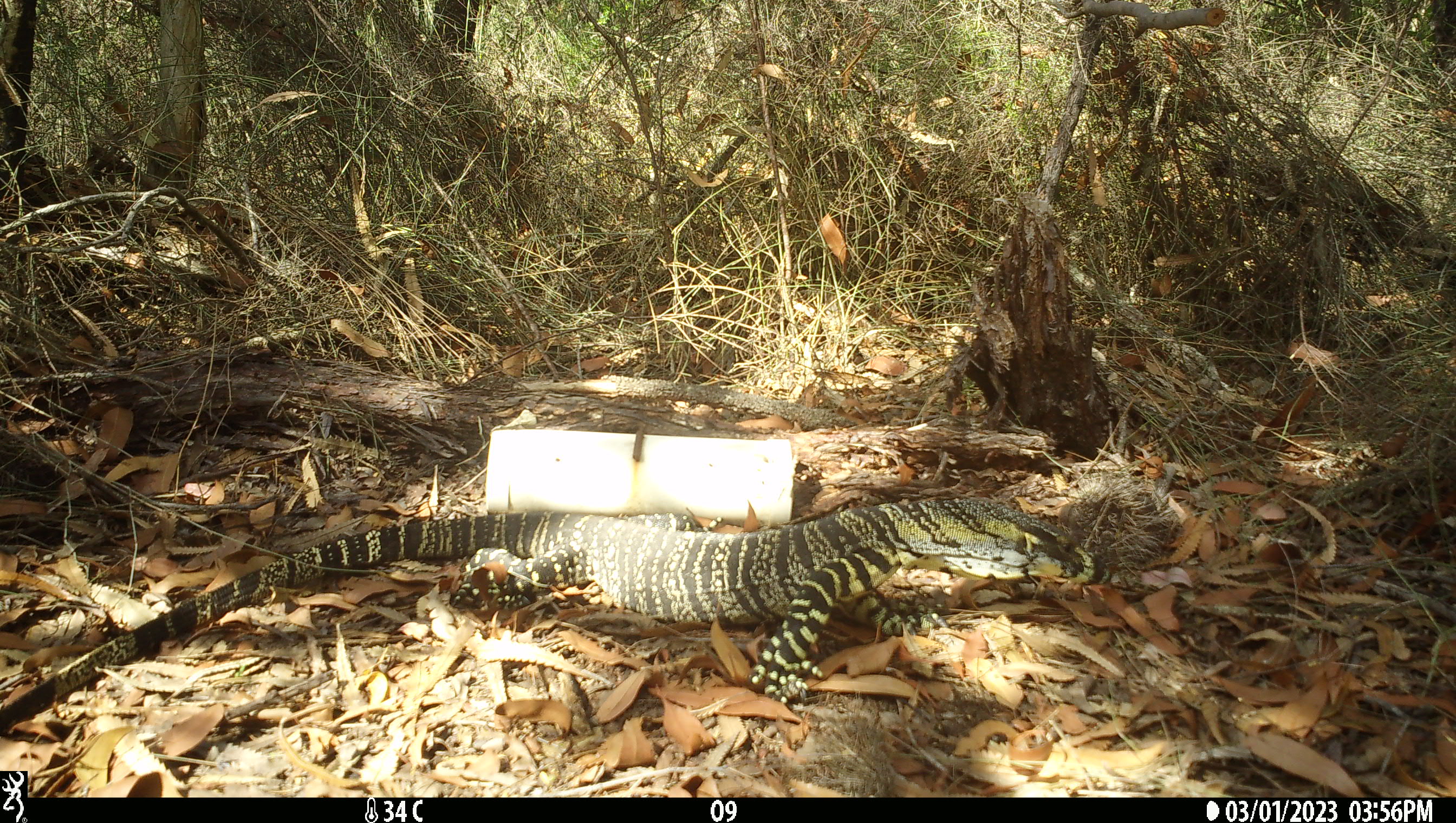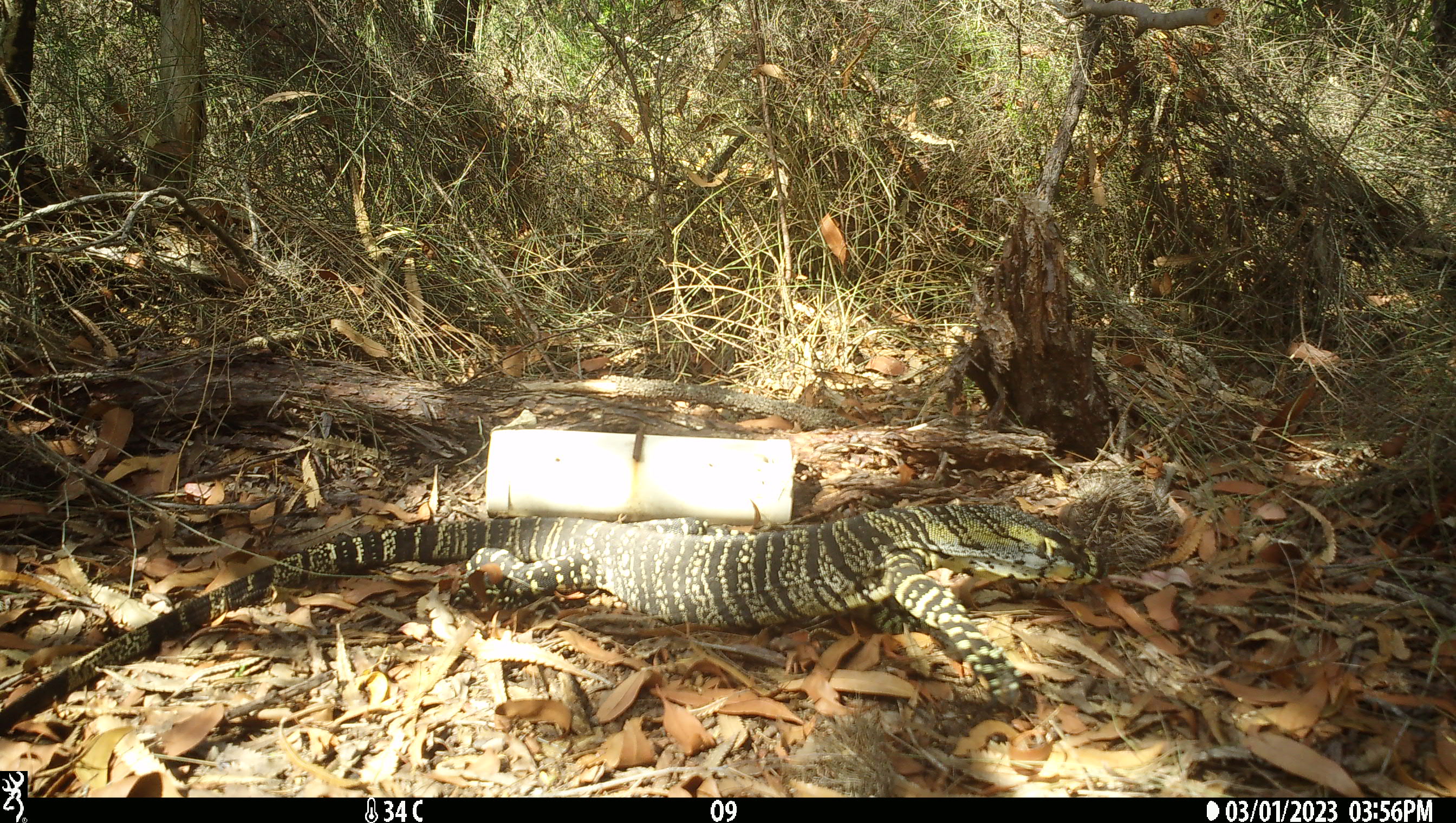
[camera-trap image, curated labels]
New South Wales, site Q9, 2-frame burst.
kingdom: Animalia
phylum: Chordata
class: Reptilia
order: Squamata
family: Varanidae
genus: Varanus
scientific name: Varanus varius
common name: lace monitor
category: goanna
Goanna (lace monitor) (Varanus varius).